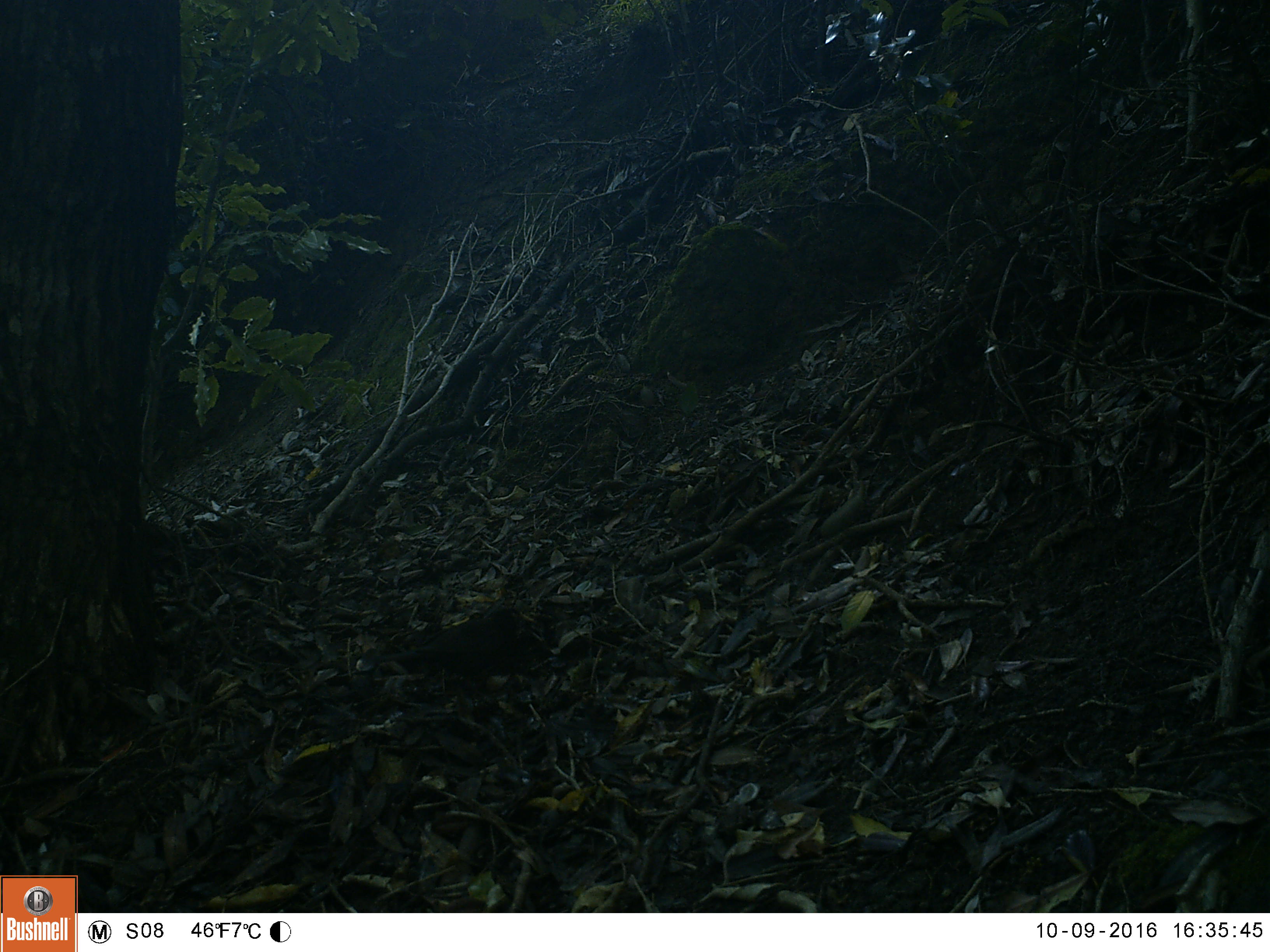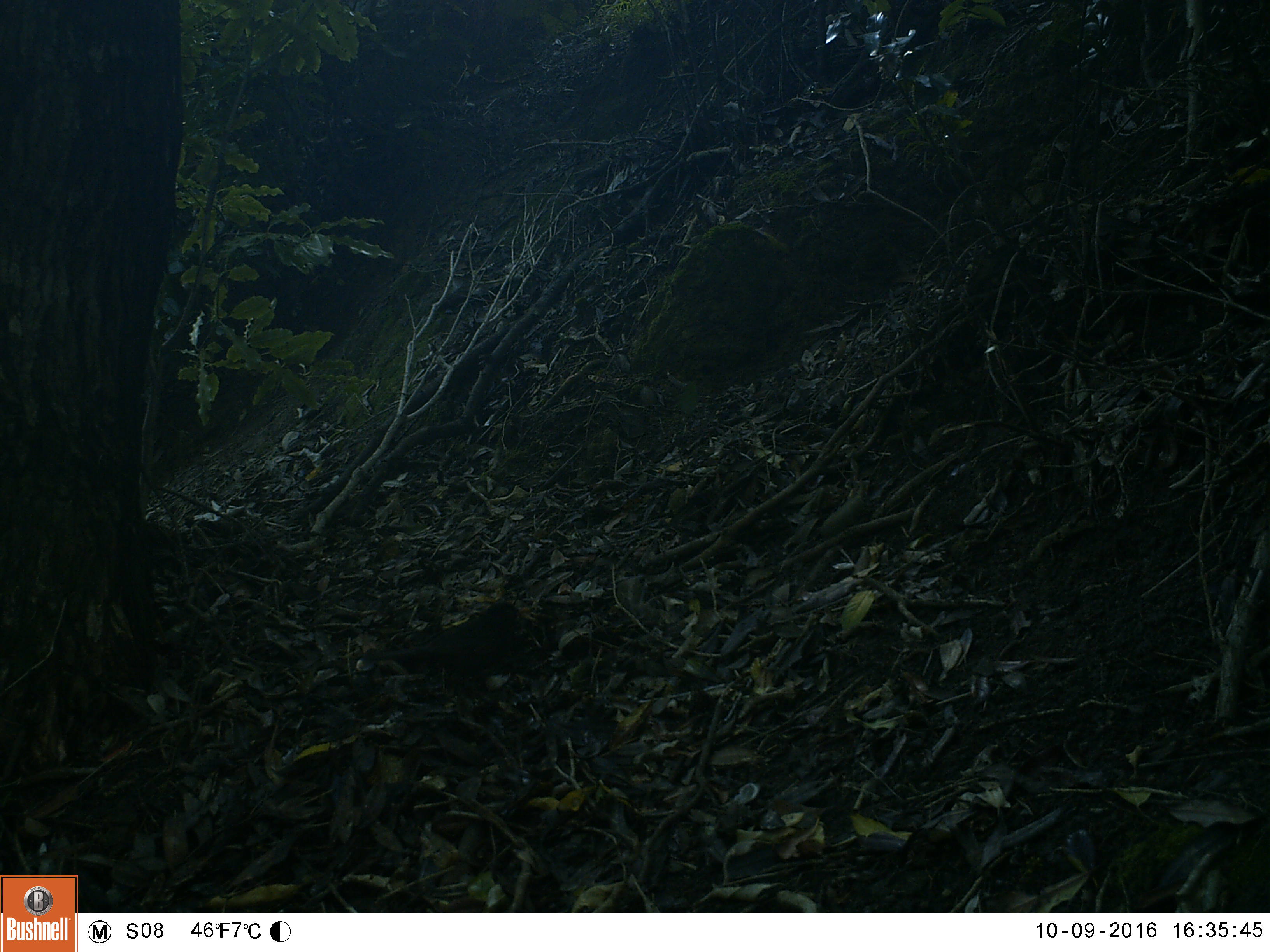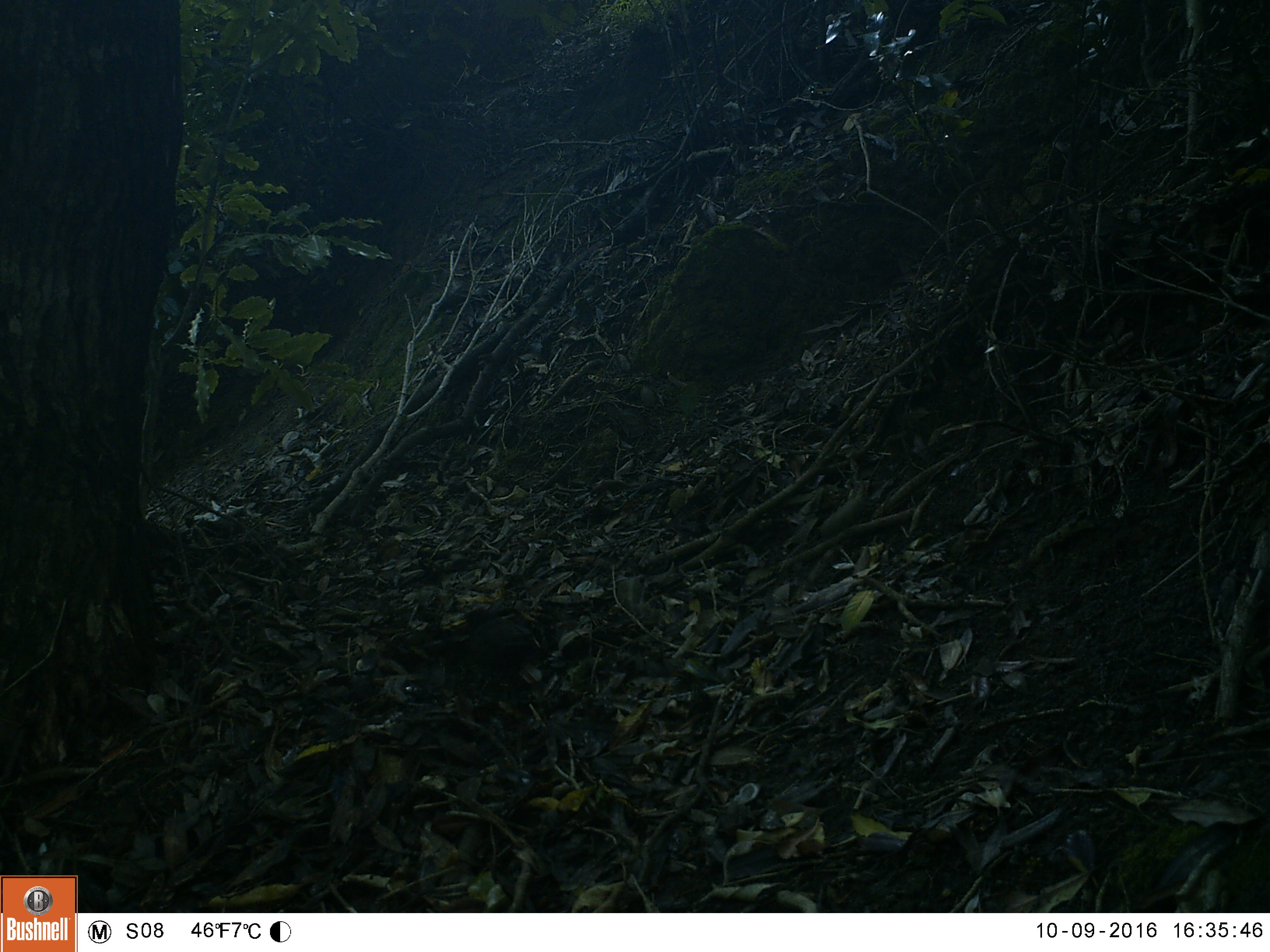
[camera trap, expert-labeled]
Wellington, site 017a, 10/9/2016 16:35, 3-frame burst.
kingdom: Animalia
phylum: Chordata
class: Aves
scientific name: Aves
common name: bird